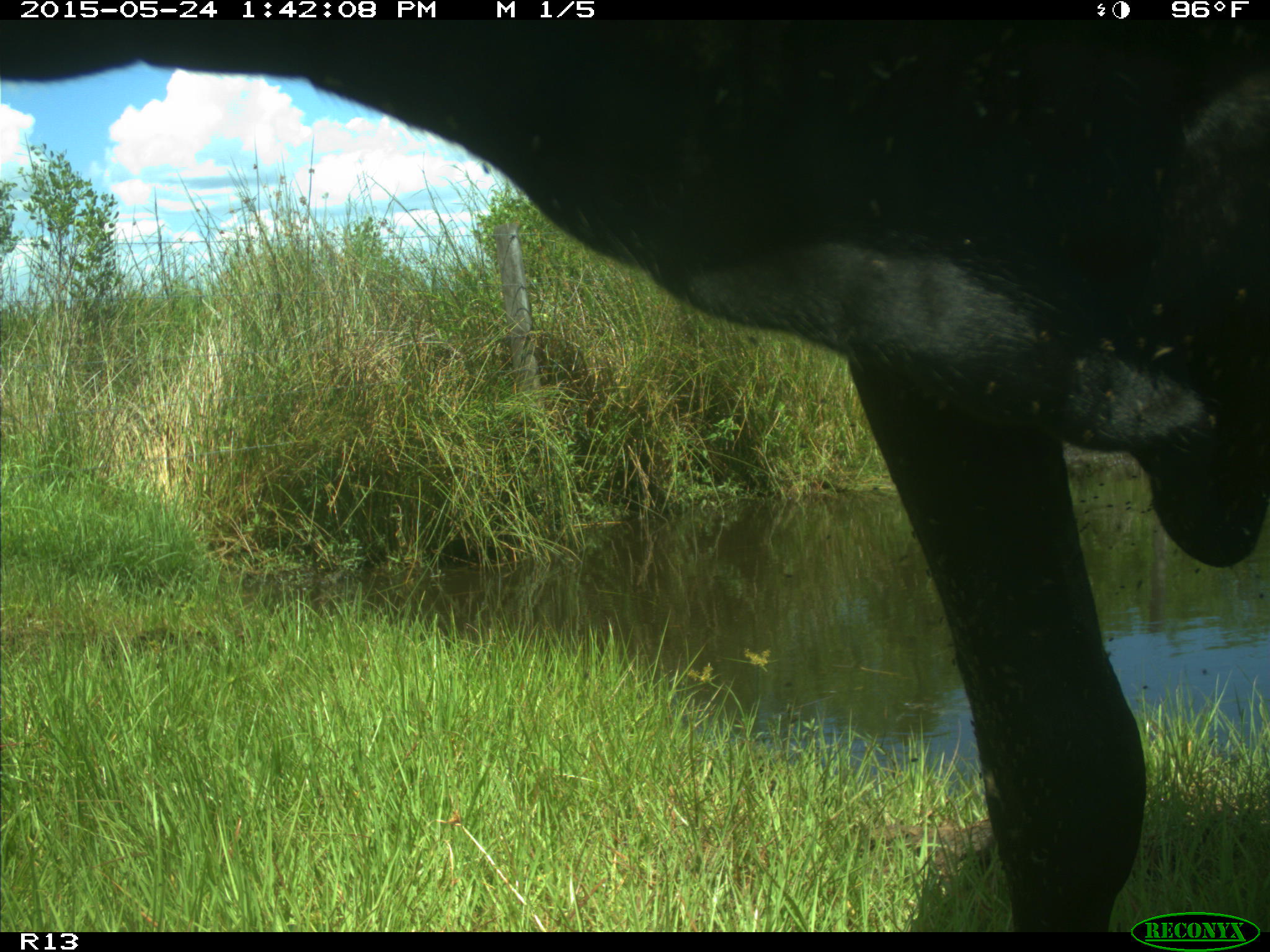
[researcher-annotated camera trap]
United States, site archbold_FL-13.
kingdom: Animalia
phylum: Chordata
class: Mammalia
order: Artiodactyla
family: Bovidae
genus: Bos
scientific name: Bos taurus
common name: domestic cow